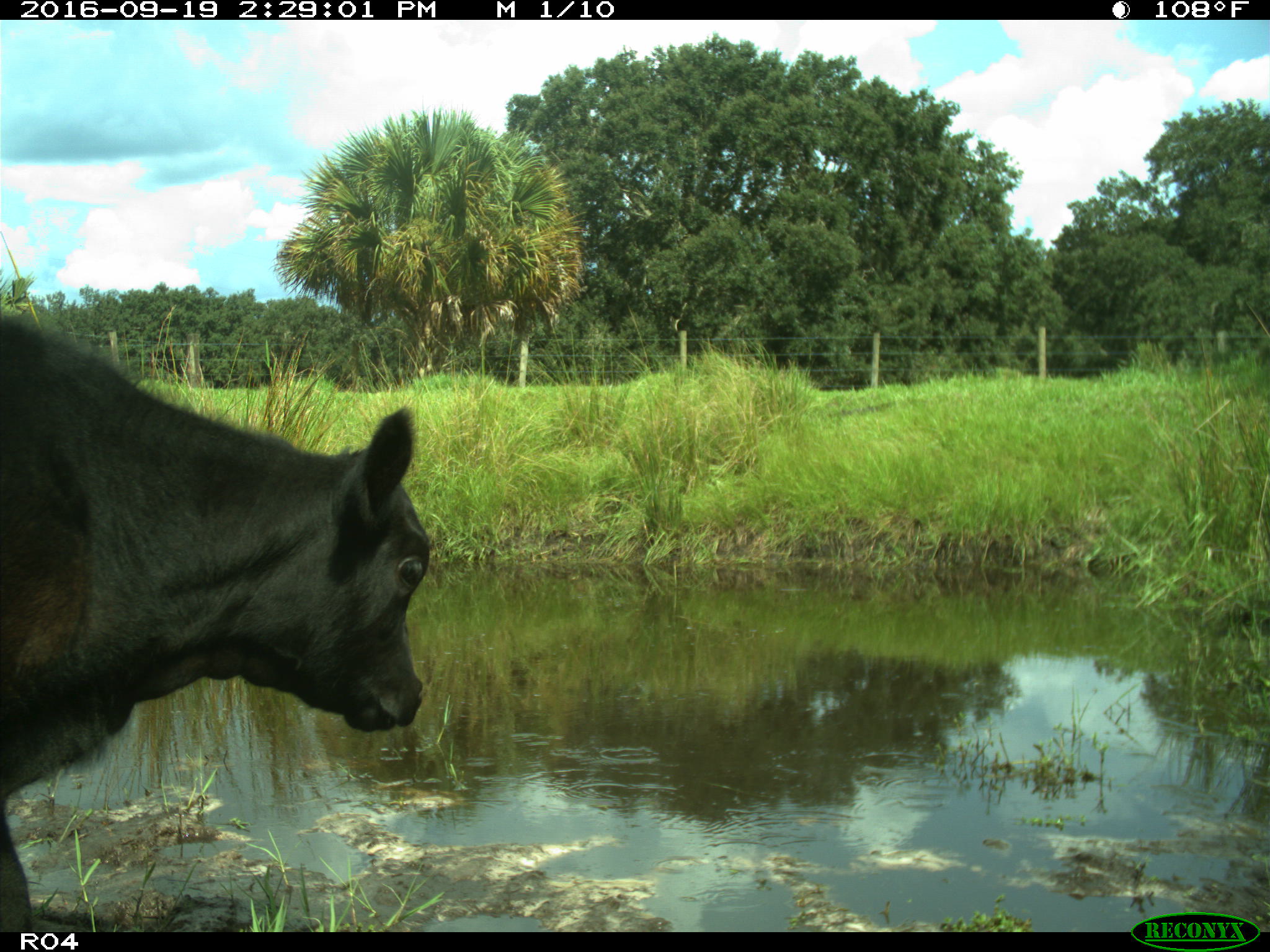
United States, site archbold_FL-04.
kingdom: Animalia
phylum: Chordata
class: Mammalia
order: Artiodactyla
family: Bovidae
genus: Bos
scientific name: Bos taurus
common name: domestic cow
Bos taurus (domestic cow).